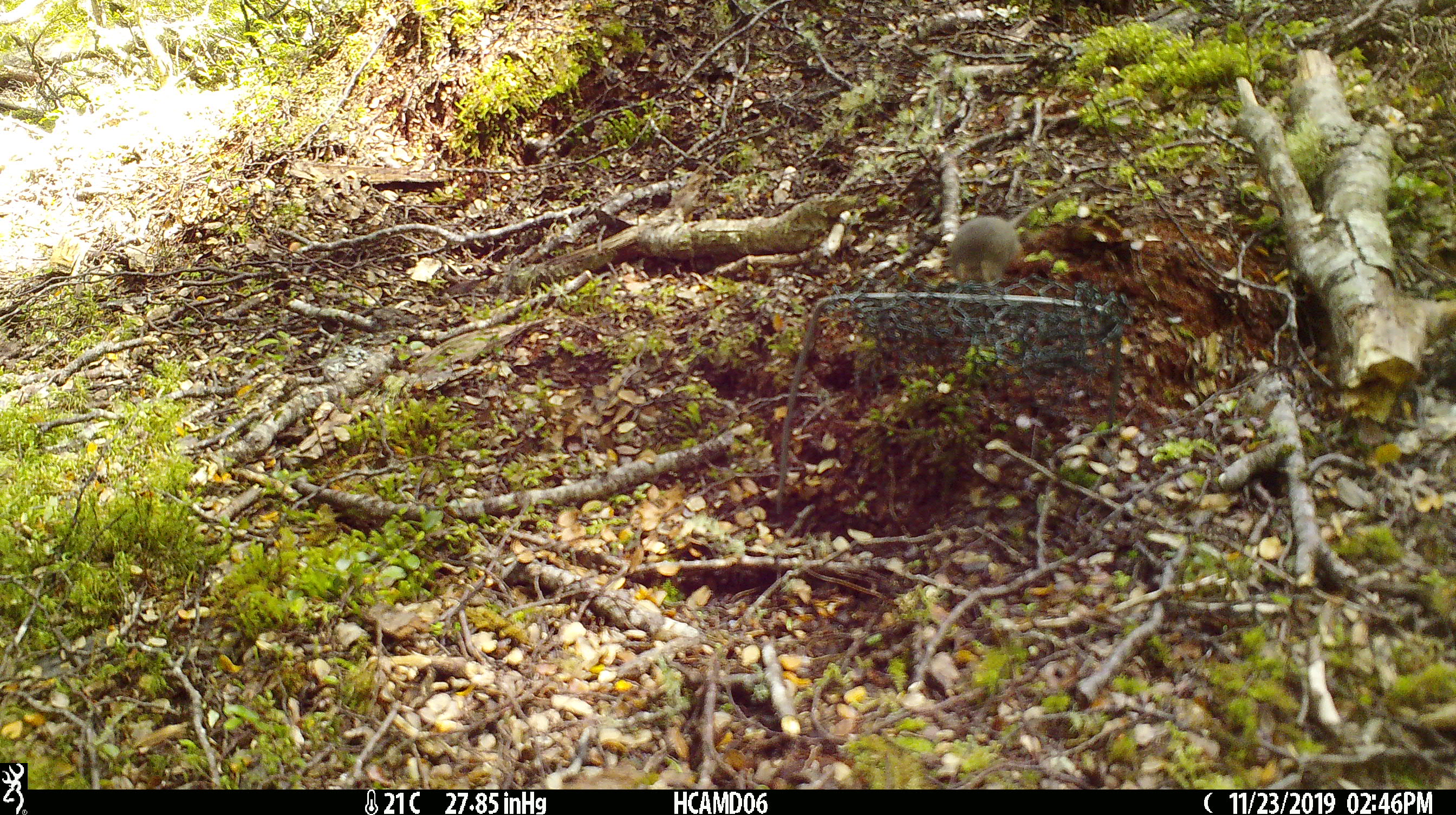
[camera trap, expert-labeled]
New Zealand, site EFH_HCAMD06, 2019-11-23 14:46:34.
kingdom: Animalia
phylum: Chordata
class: Mammalia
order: Rodentia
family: Muridae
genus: Mus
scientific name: Mus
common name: mouse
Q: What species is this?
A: Mouse (Mus).